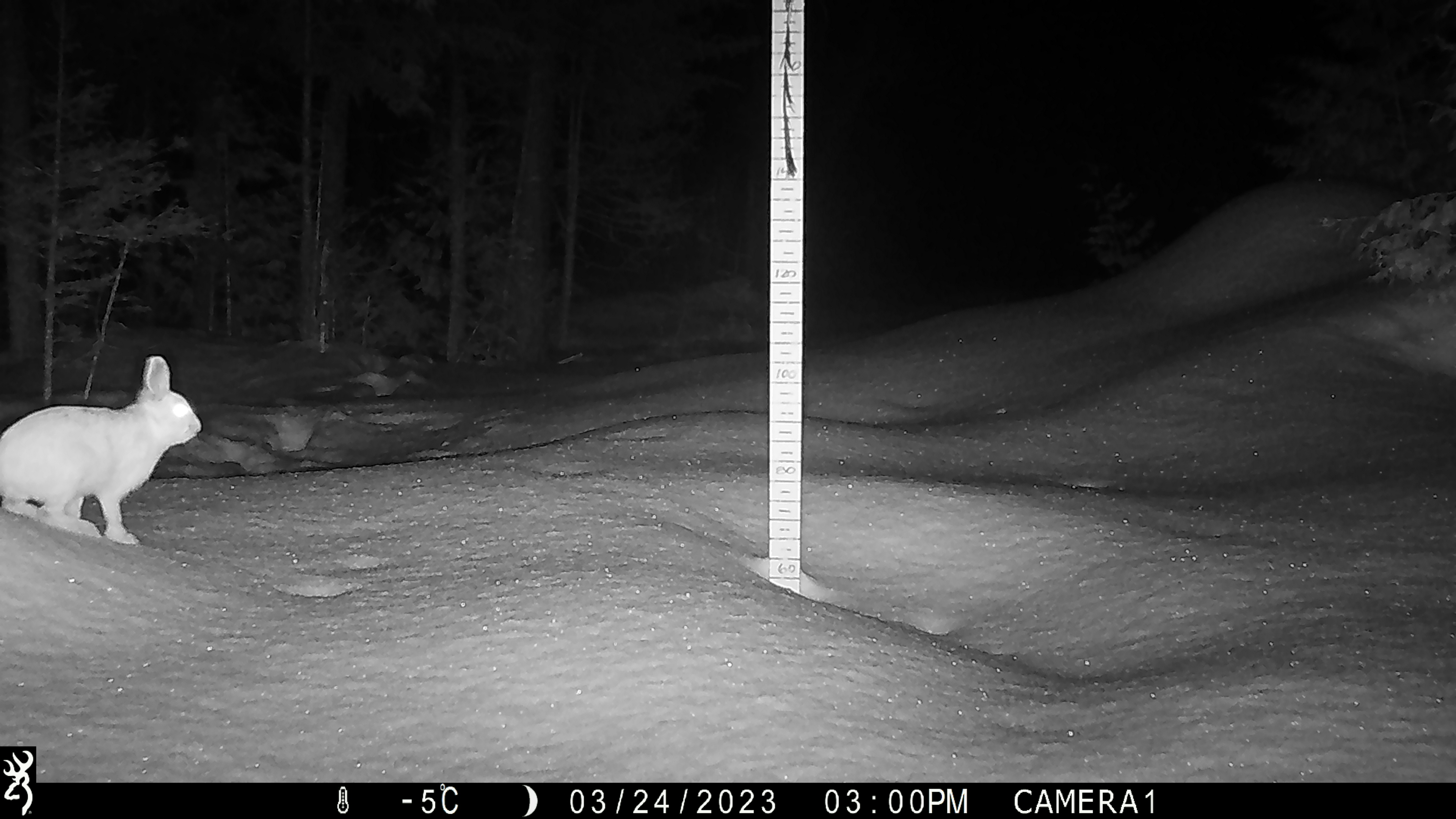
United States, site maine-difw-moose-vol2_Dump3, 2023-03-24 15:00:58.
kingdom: Animalia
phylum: Chordata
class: Mammalia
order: Lagomorpha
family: Leporidae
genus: Lepus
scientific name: Lepus americanus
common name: snowshoe hare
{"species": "snowshoe hare (Lepus americanus)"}